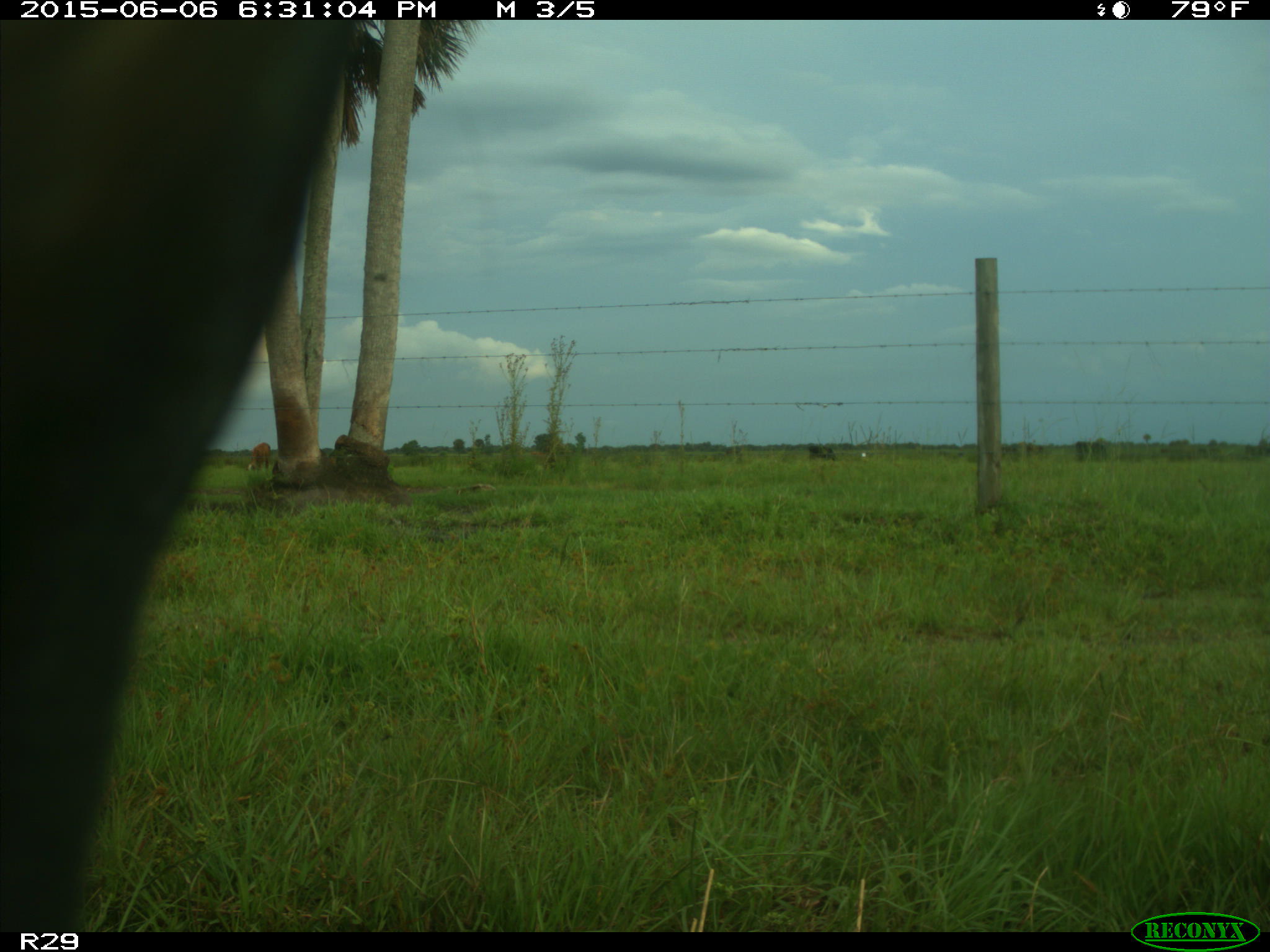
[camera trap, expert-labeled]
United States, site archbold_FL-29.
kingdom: Animalia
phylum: Chordata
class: Mammalia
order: Artiodactyla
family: Bovidae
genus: Bos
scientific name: Bos taurus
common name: domestic cow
Bos taurus (domestic cow).